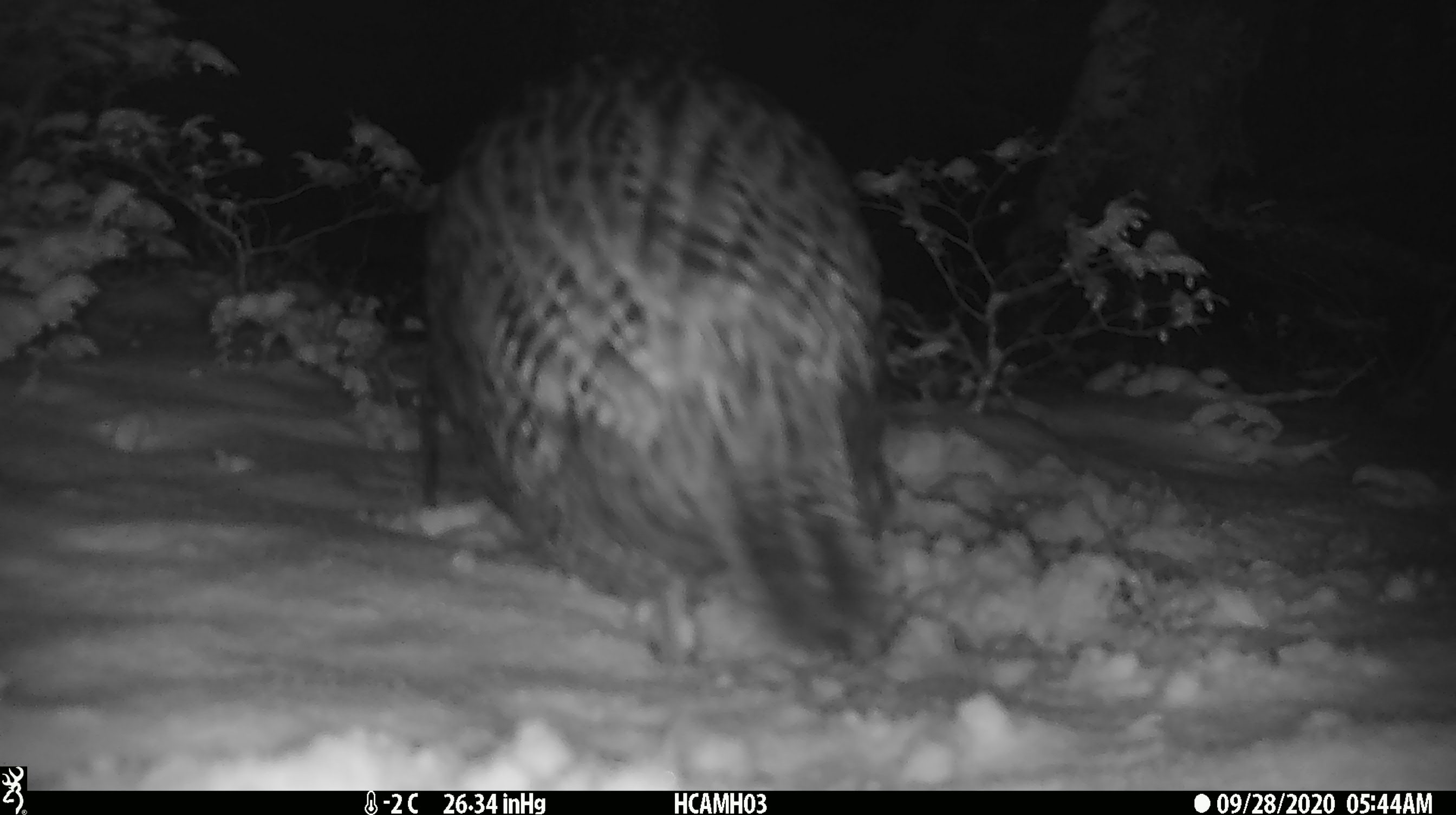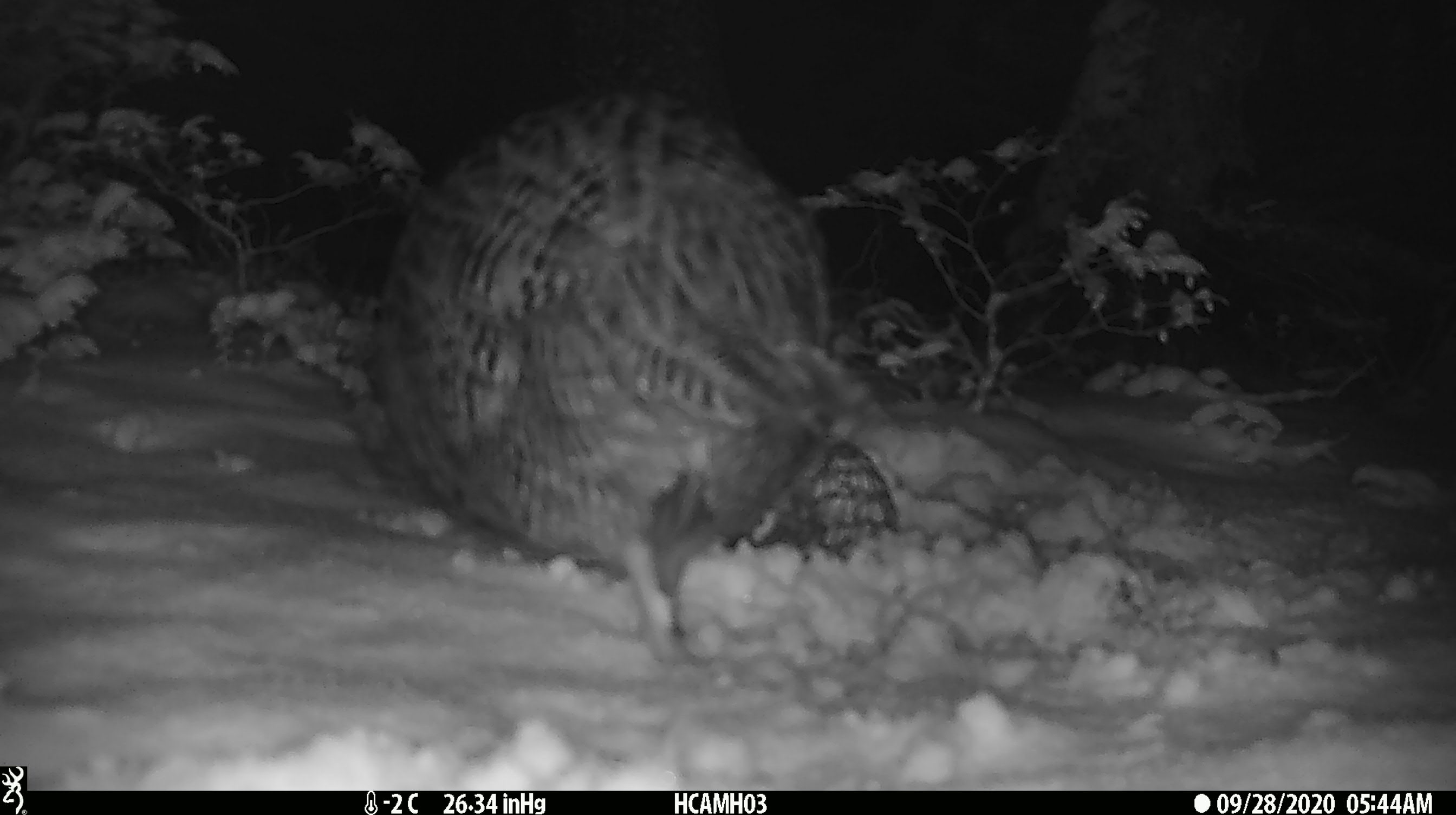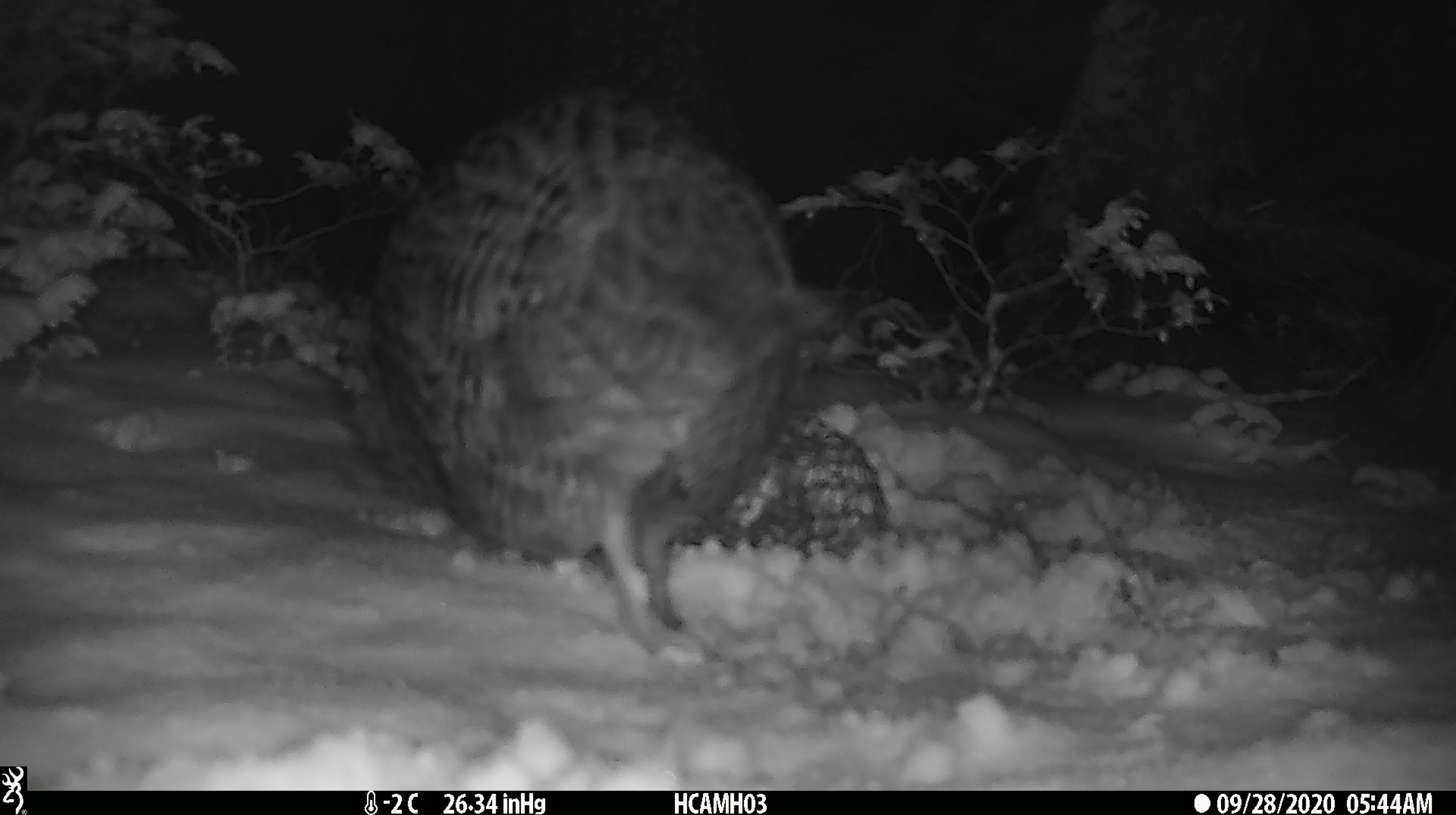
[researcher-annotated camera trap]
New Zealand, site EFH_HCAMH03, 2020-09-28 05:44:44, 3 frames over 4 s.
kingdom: Animalia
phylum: Chordata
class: Aves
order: Gruiformes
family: Rallidae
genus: Gallirallus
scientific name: Gallirallus australis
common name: weka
Weka (Gallirallus australis).